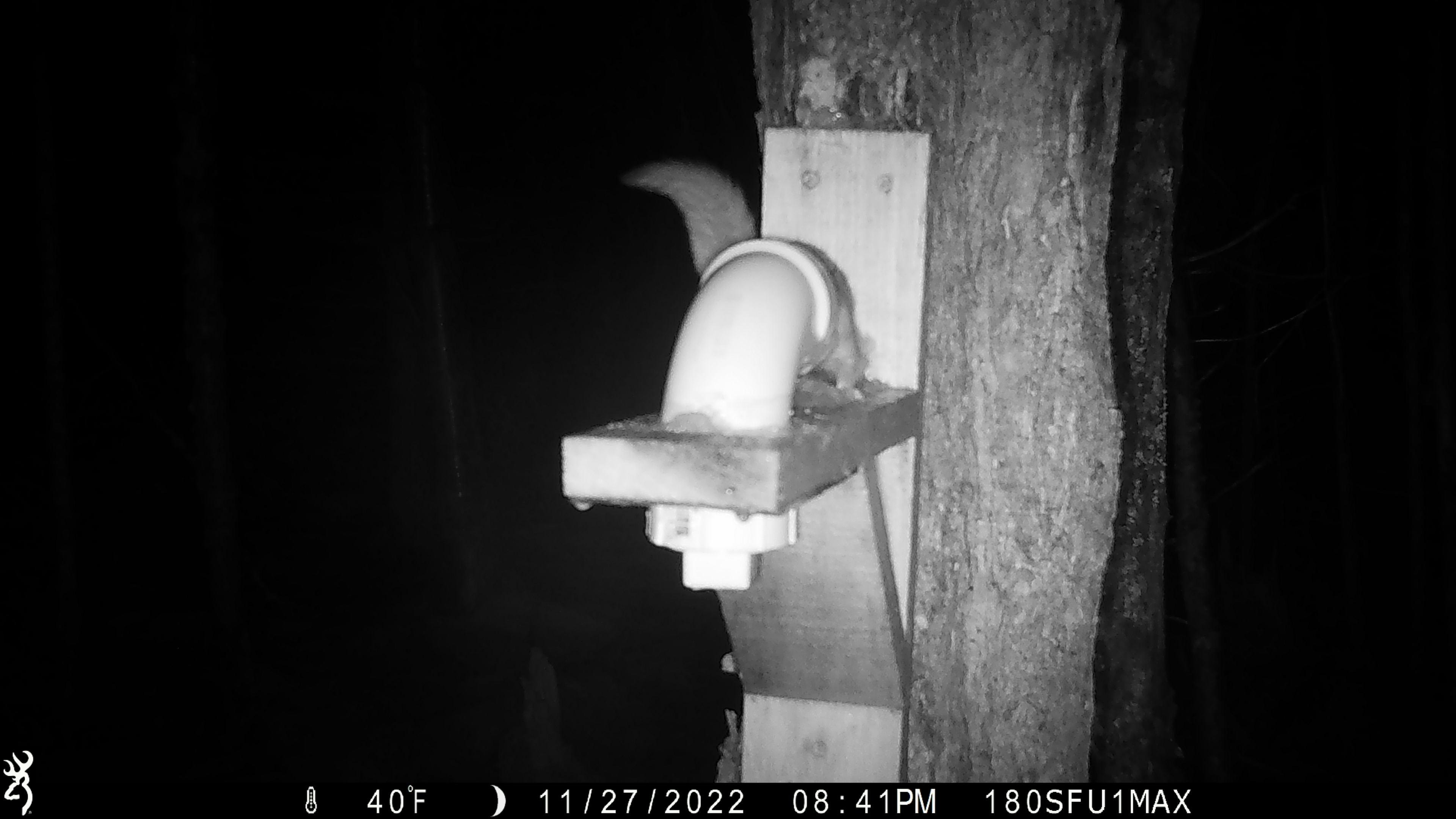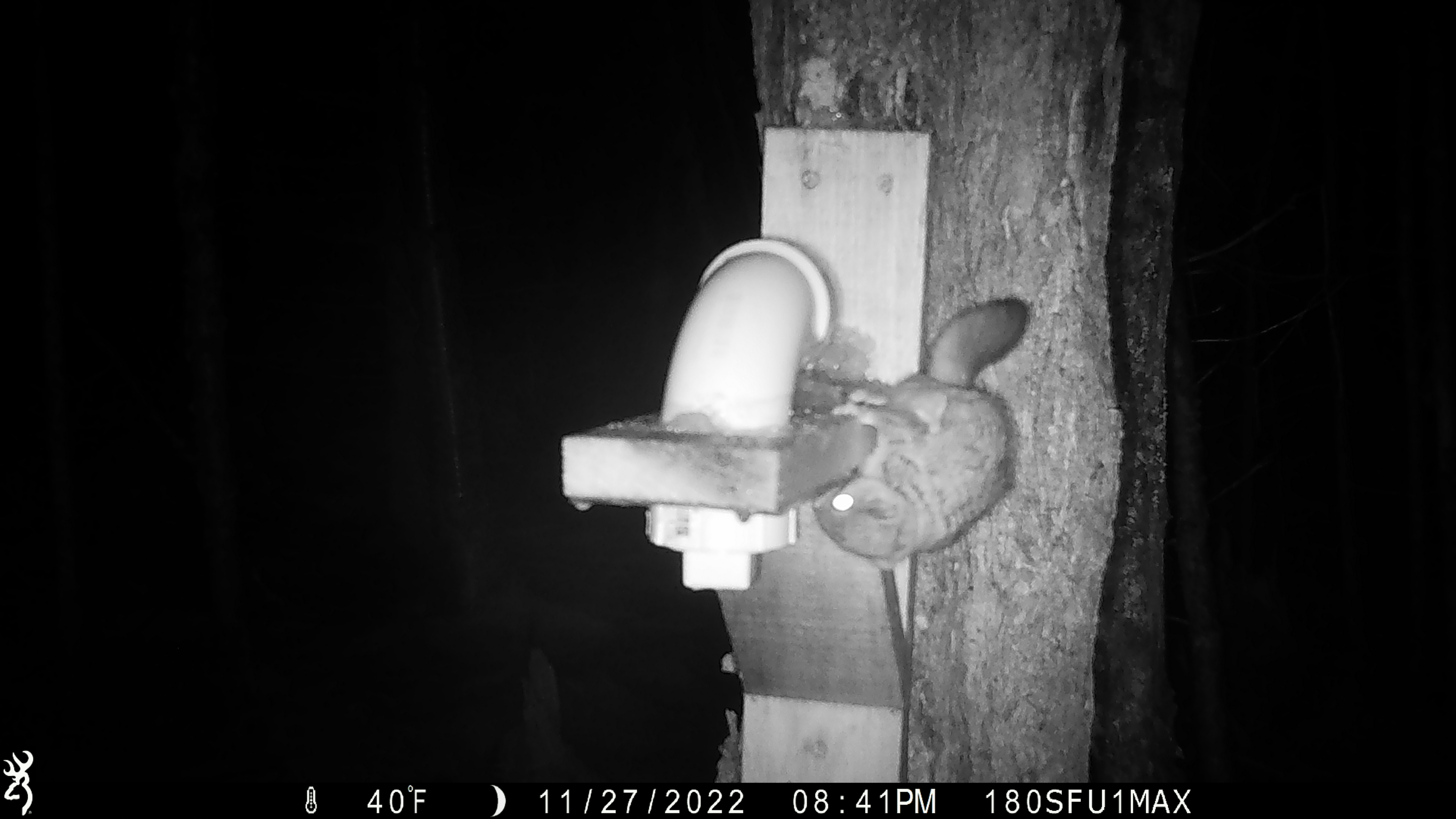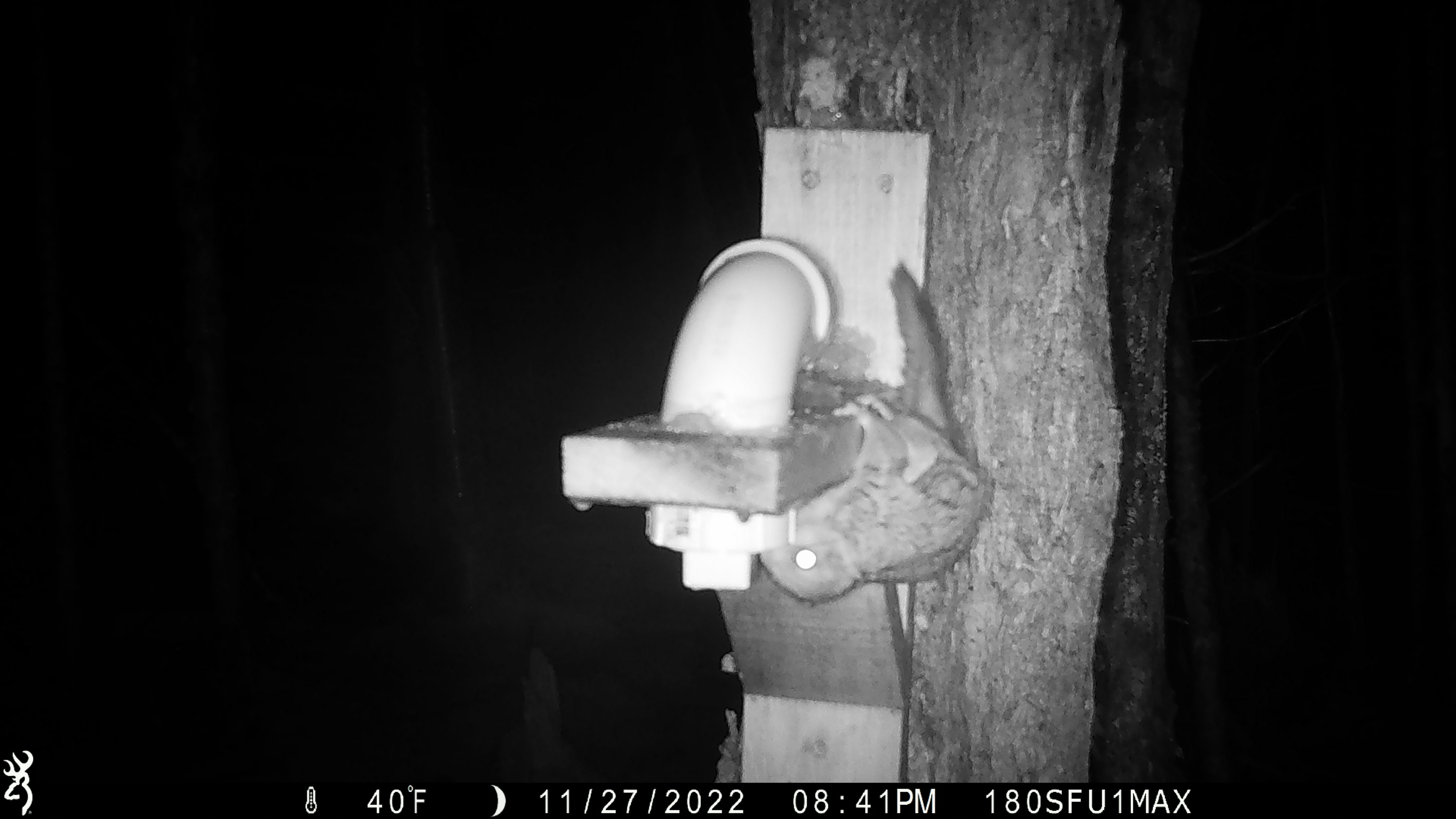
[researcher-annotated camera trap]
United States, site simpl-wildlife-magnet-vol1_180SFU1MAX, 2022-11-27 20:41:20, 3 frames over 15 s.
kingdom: Animalia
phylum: Chordata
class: Mammalia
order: Rodentia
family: Sciuridae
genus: Glaucomys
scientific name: Glaucomys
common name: flying squirrel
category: flying squirrel sp.